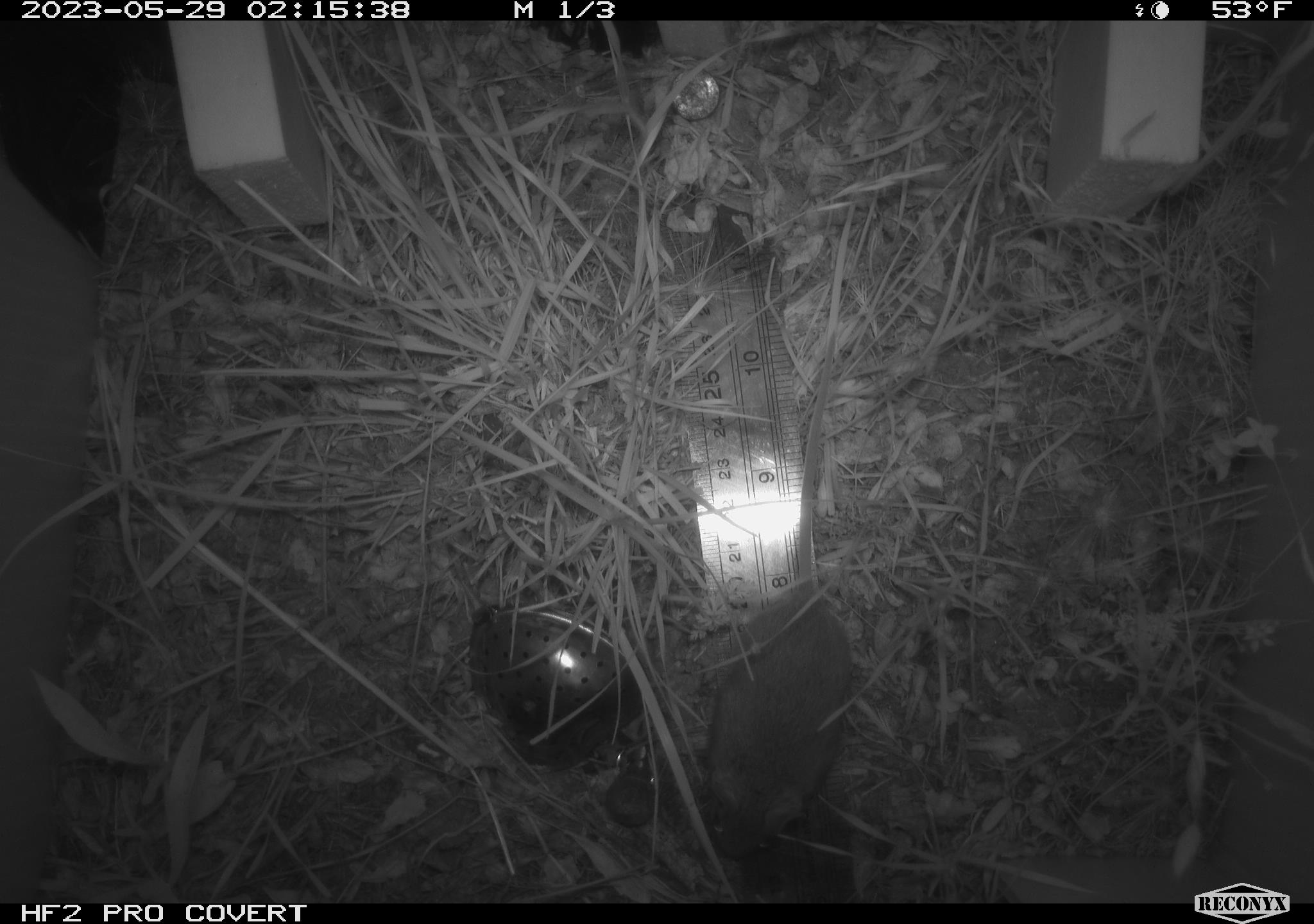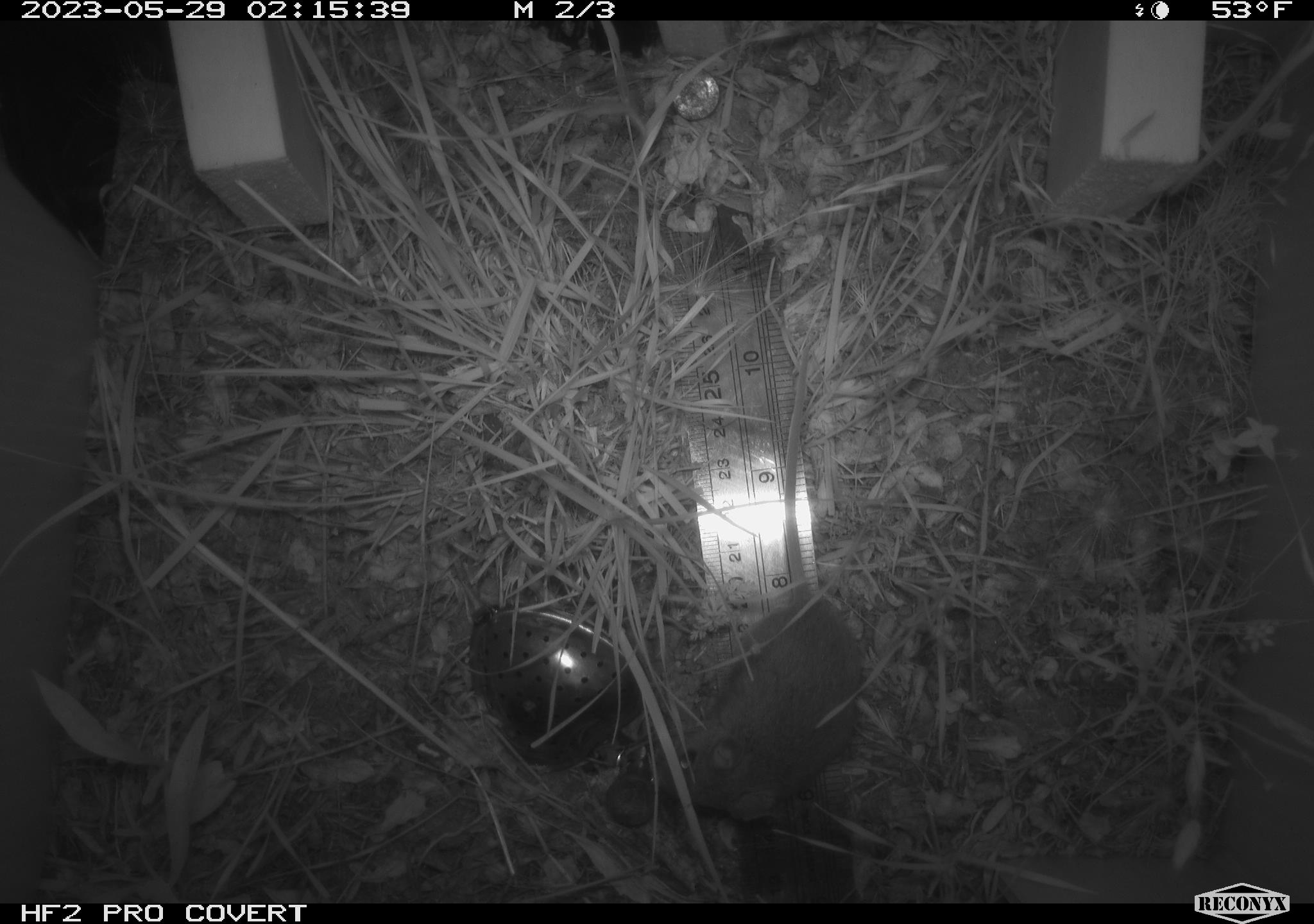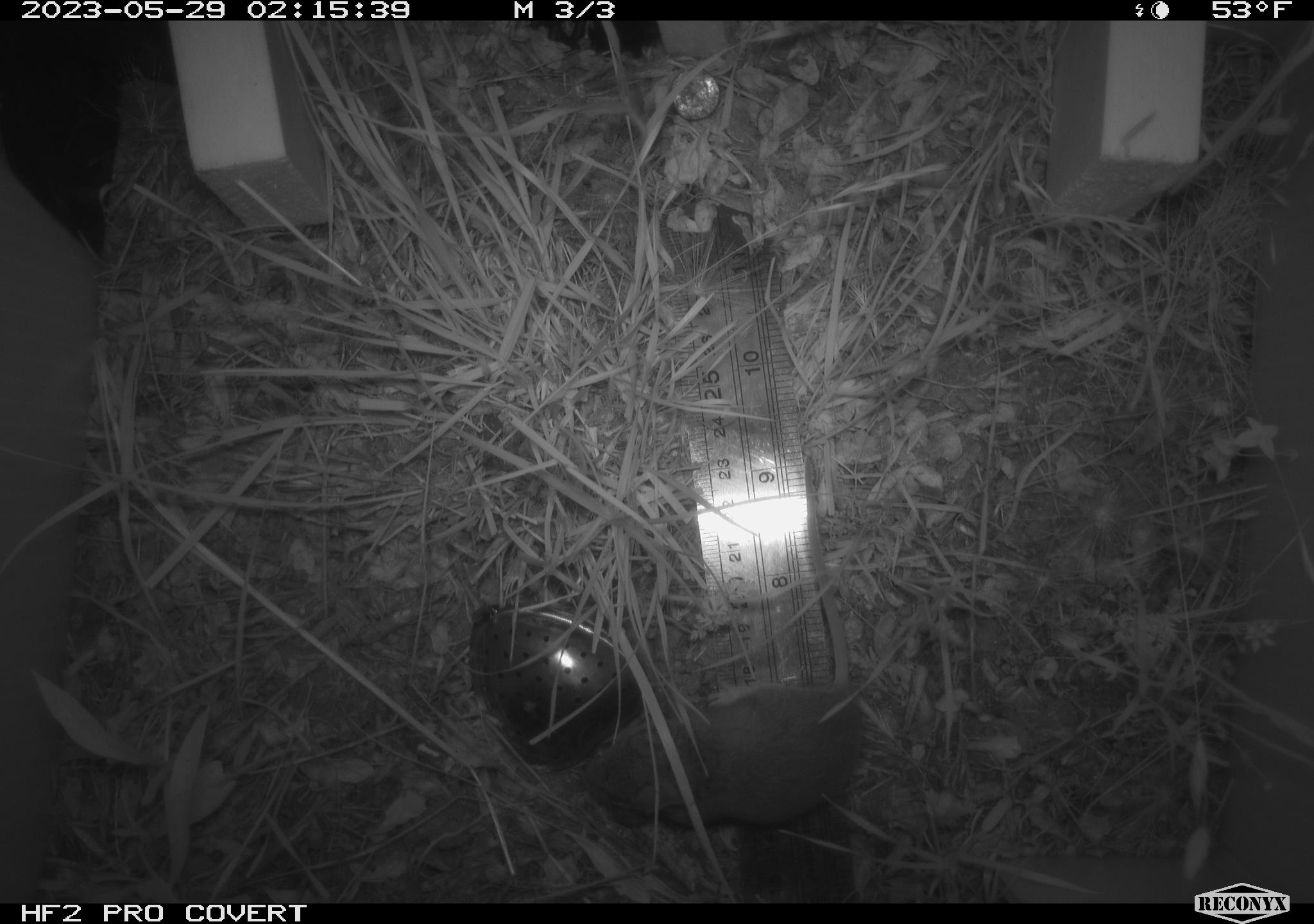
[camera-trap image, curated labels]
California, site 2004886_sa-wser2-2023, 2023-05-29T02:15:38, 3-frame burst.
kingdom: Animalia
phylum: Chordata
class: Mammalia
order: Rodentia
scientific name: Rodentia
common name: mouse species